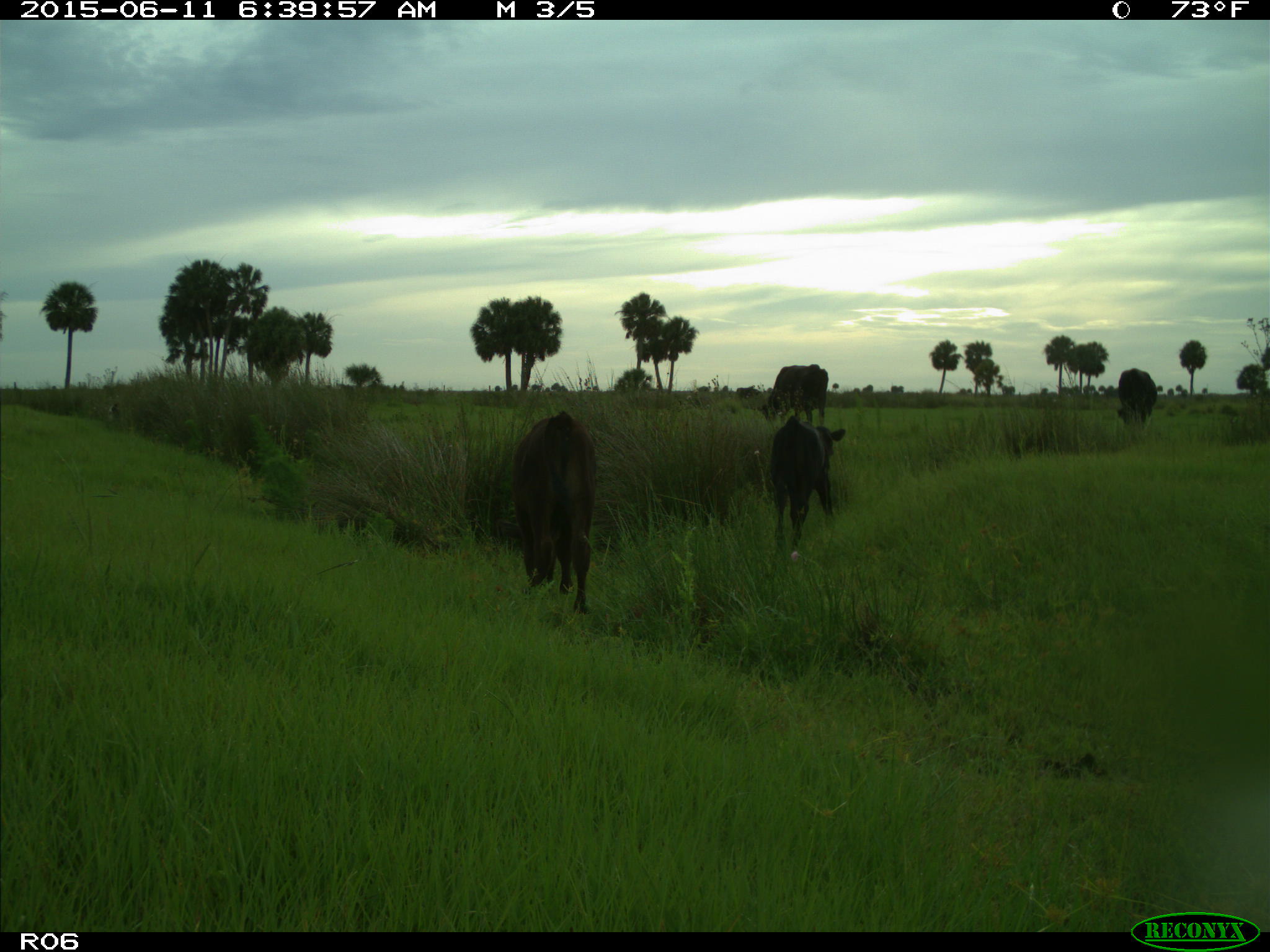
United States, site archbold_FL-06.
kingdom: Animalia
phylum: Chordata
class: Mammalia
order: Artiodactyla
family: Bovidae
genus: Bos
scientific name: Bos taurus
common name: domestic cow